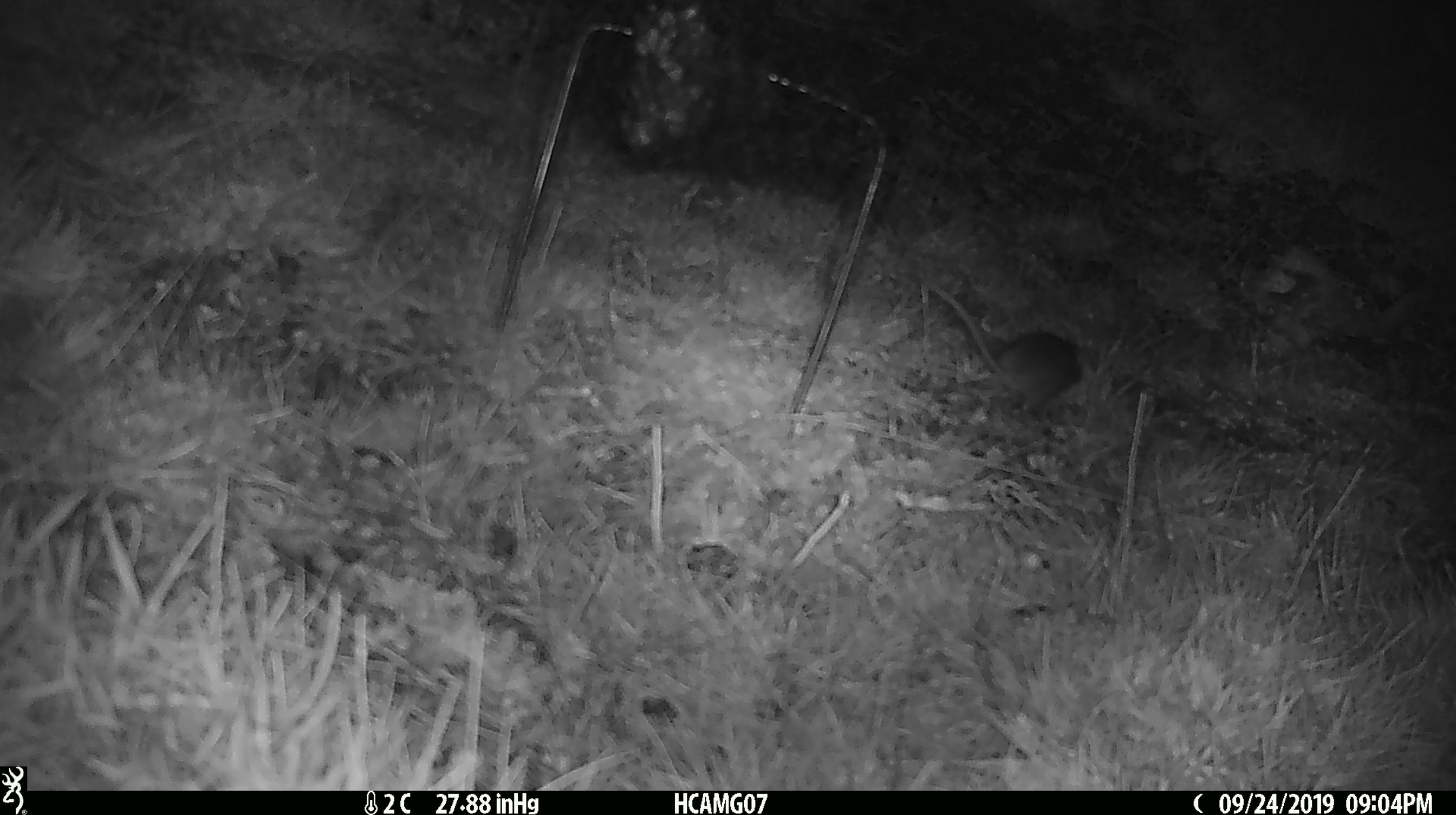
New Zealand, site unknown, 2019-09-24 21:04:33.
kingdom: Animalia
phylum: Chordata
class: Mammalia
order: Rodentia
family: Muridae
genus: Mus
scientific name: Mus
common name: mouse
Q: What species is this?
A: Mouse (Mus).